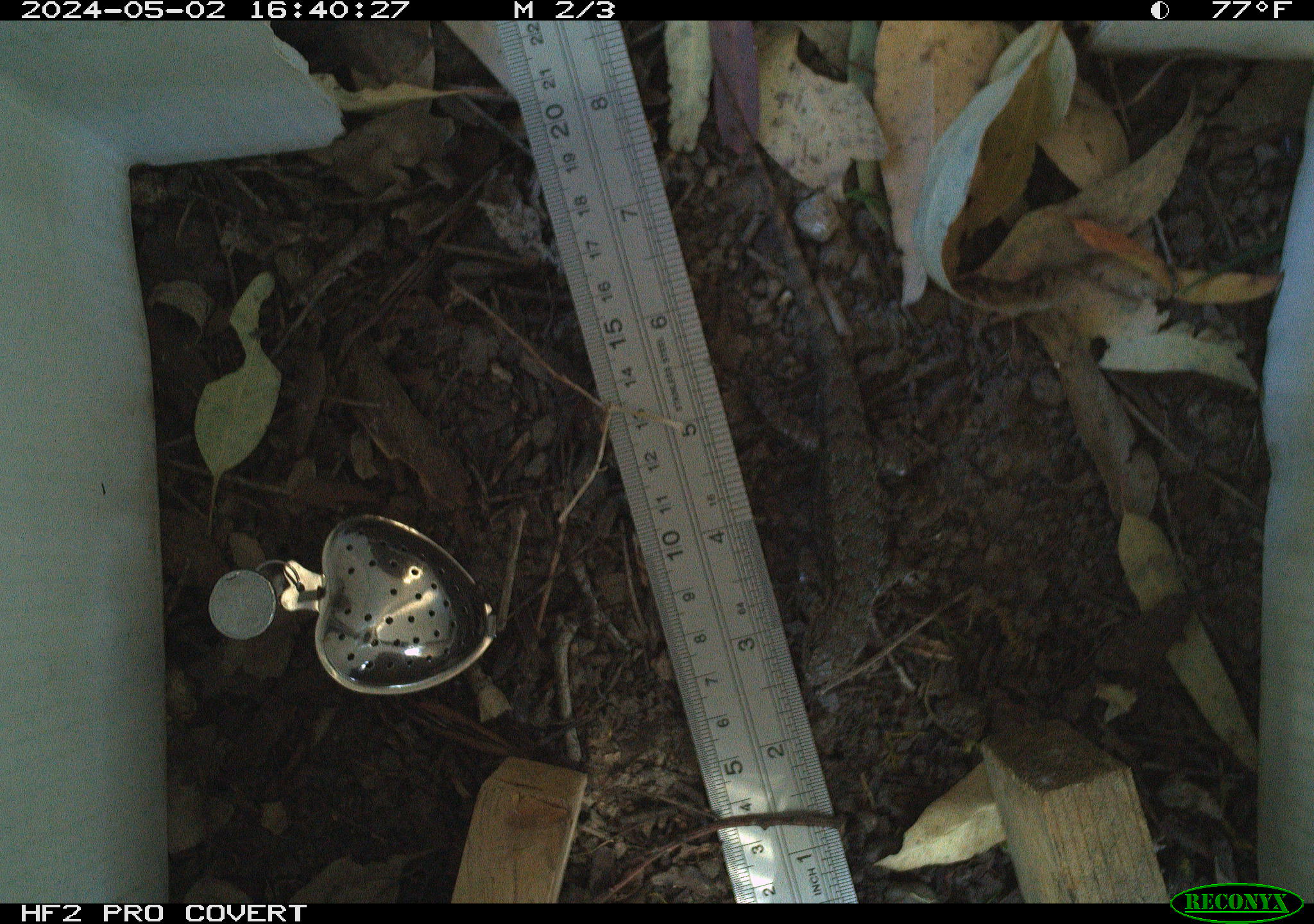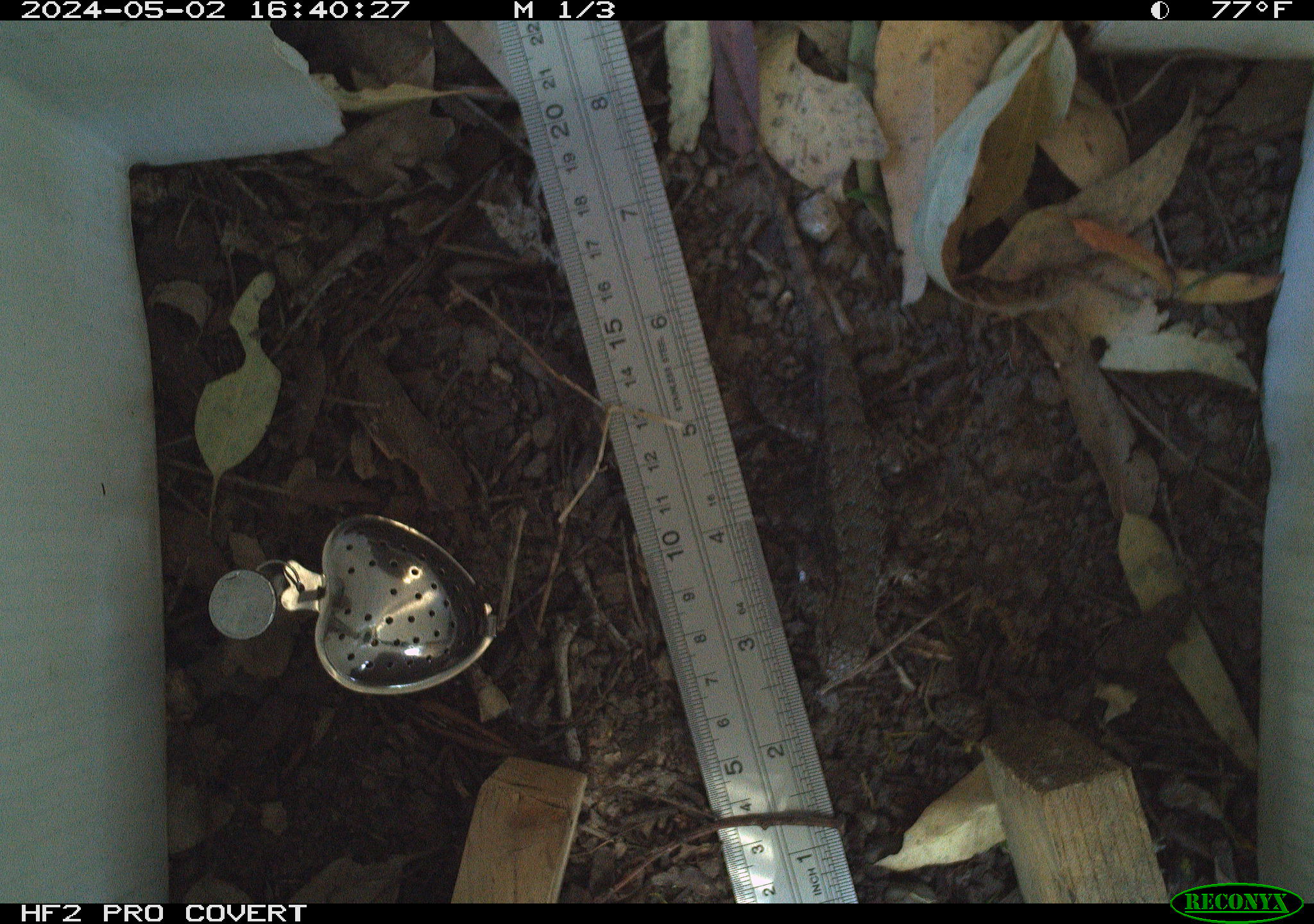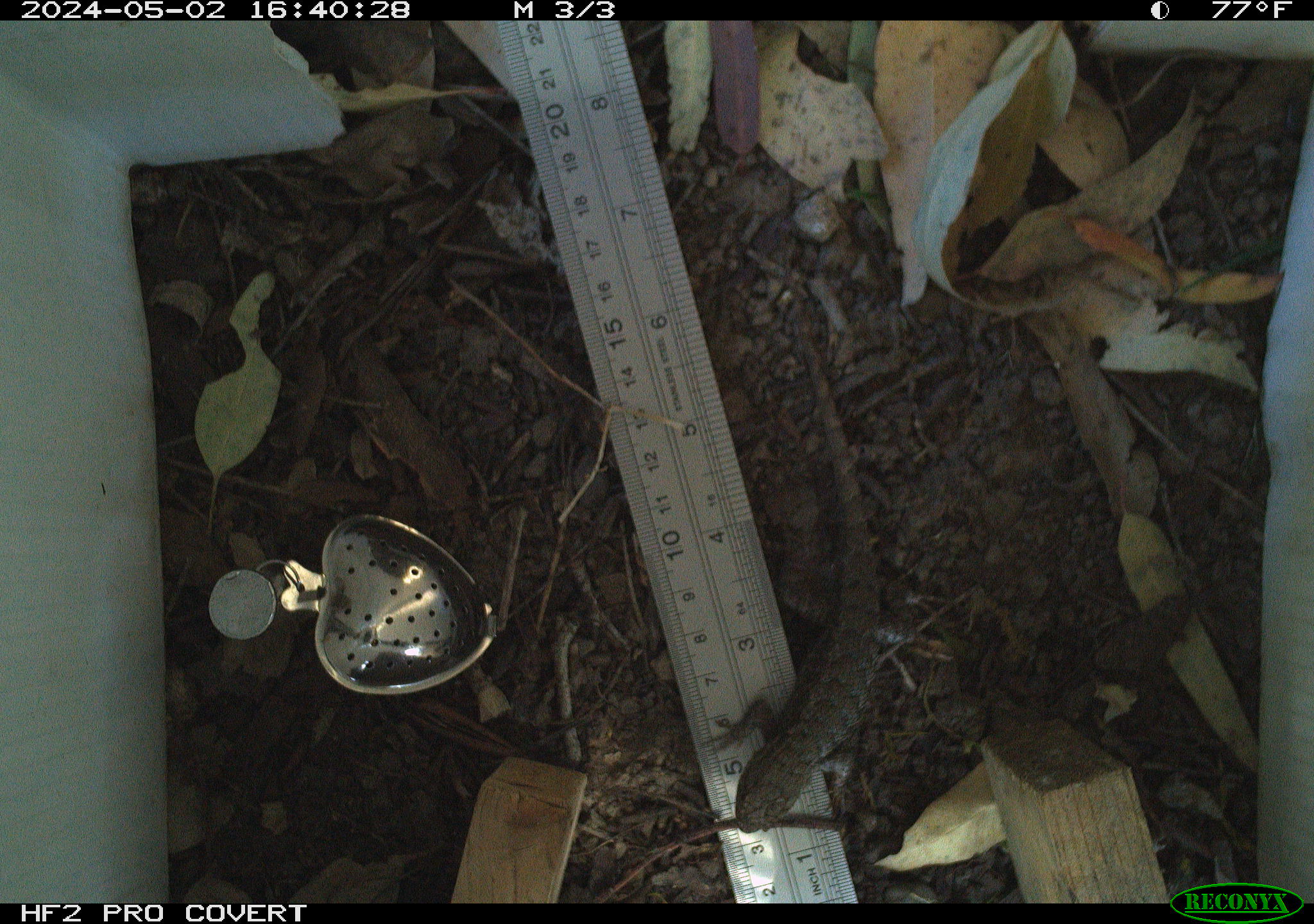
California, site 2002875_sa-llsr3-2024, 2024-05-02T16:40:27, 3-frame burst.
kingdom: Animalia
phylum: Chordata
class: Reptilia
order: Squamata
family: Phrynosomatidae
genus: Sceloporus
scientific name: Sceloporus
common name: spiny lizards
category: sceloporus species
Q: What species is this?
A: Sceloporus species (spiny lizards) (Sceloporus).